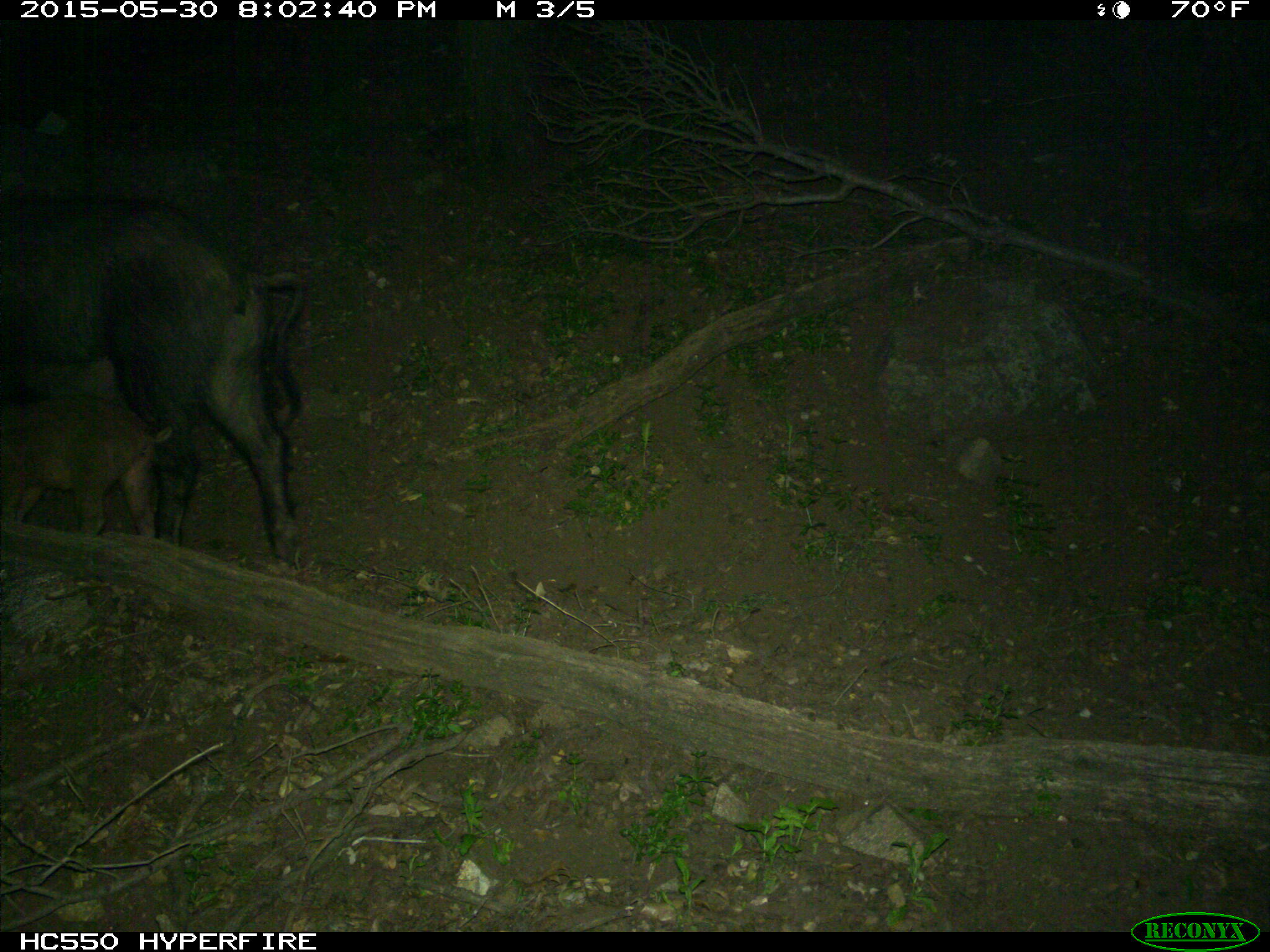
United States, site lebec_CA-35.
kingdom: Animalia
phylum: Chordata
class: Mammalia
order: Artiodactyla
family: Suidae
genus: Sus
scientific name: Sus scrofa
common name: wild boar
Sus scrofa (wild boar).